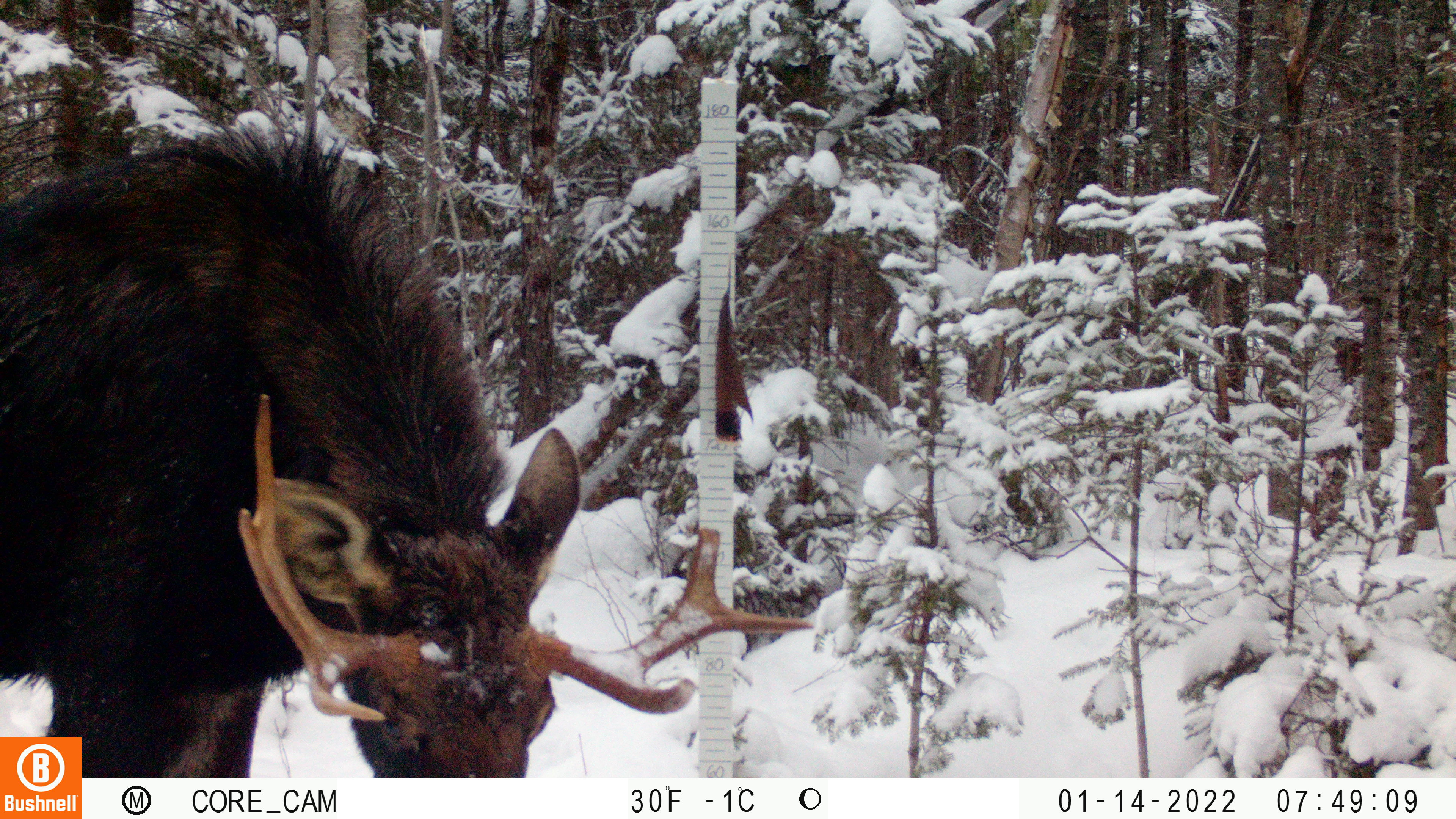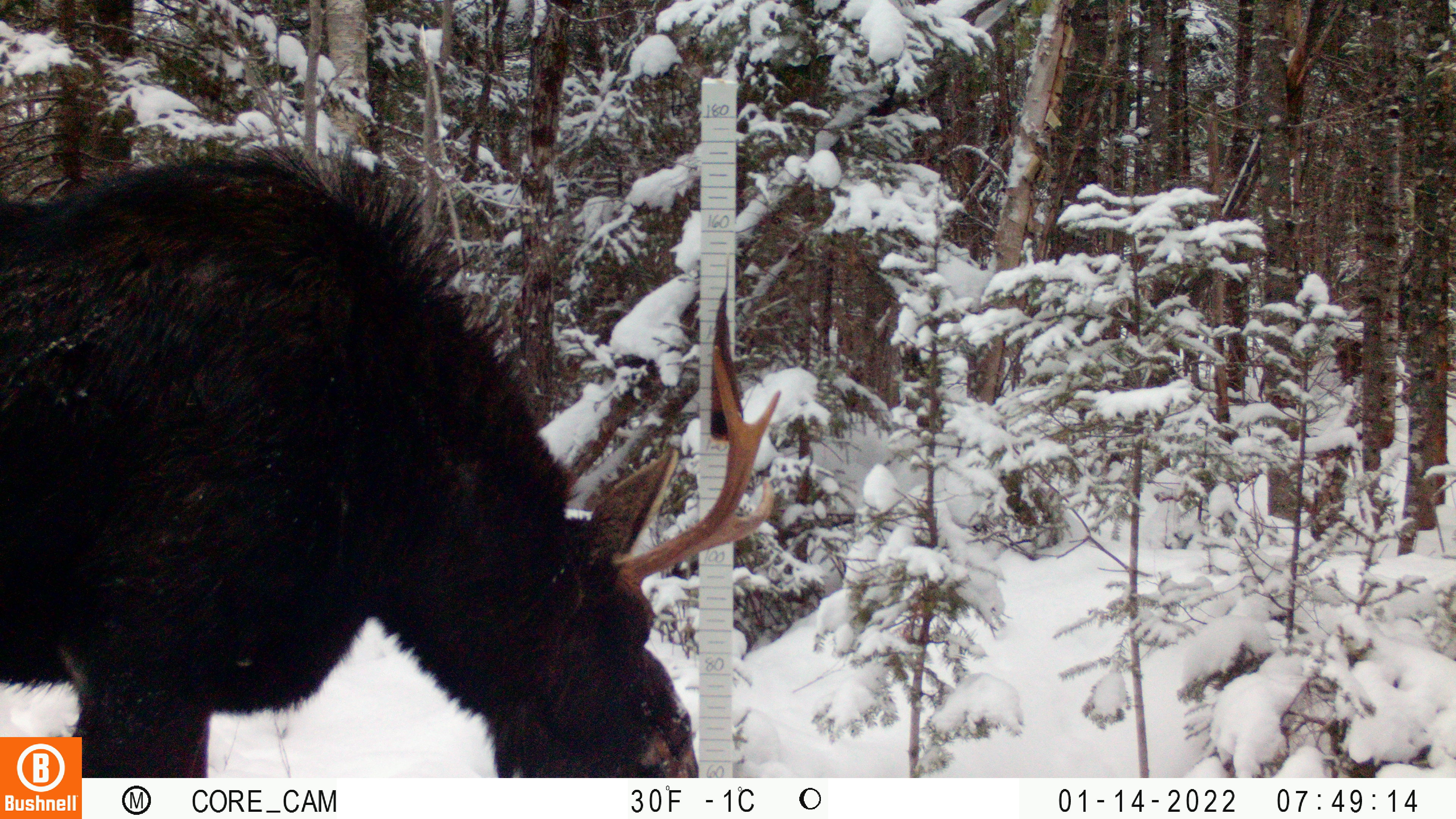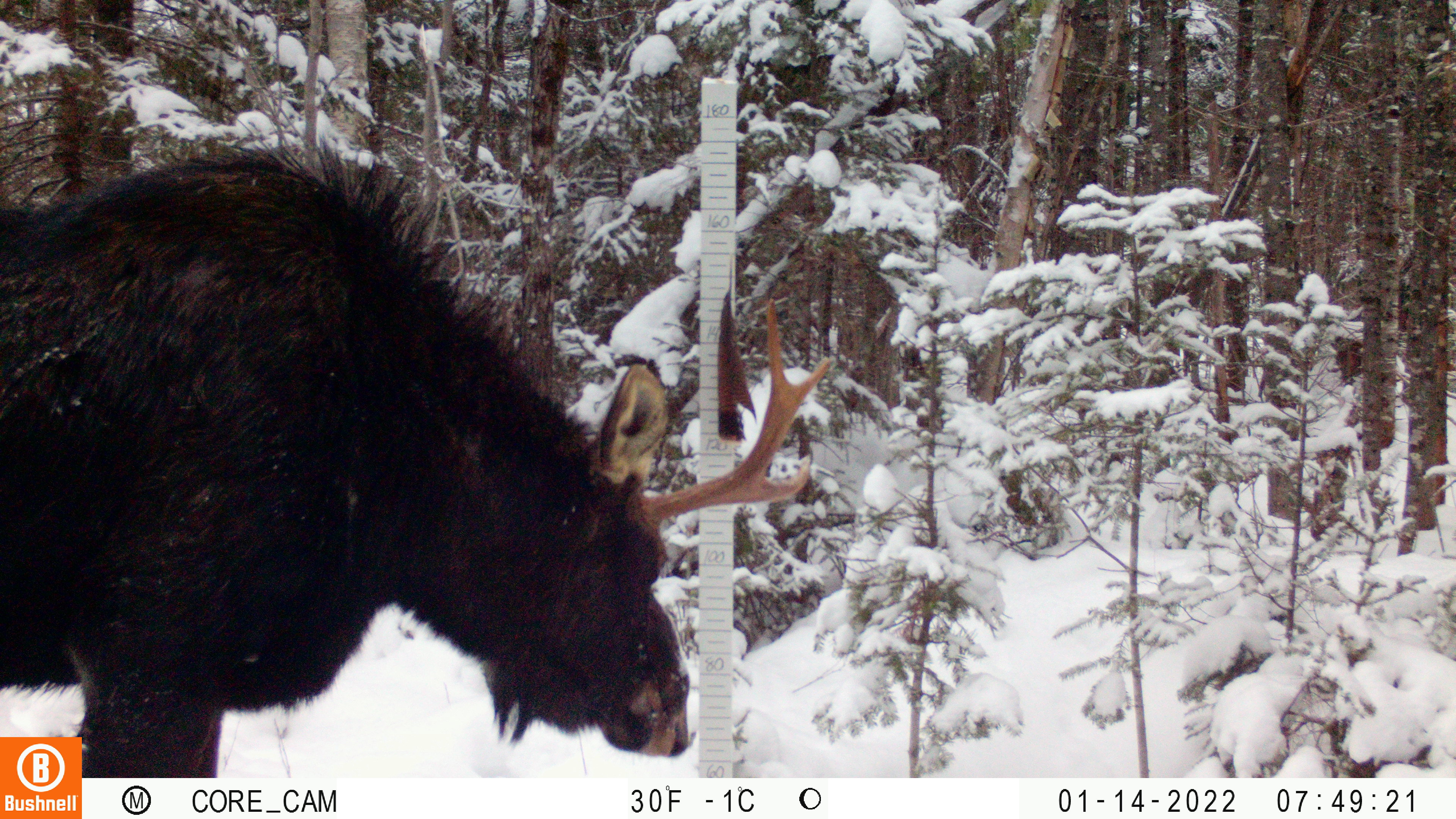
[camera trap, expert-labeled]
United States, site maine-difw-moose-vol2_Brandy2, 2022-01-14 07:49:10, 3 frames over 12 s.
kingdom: Animalia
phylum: Chordata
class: Mammalia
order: Artiodactyla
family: Cervidae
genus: Alces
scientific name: Alces alces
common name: moose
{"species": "moose (Alces alces)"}